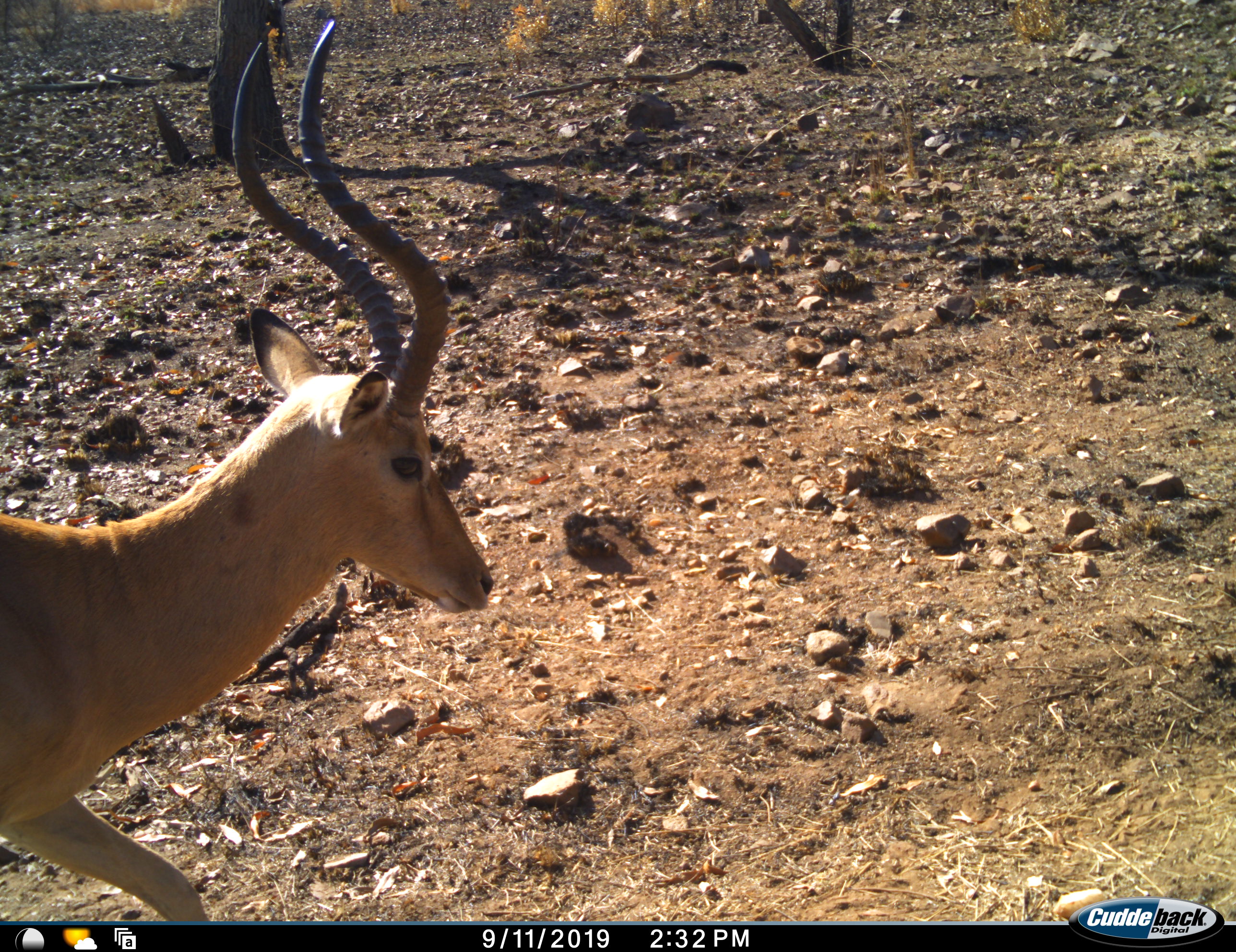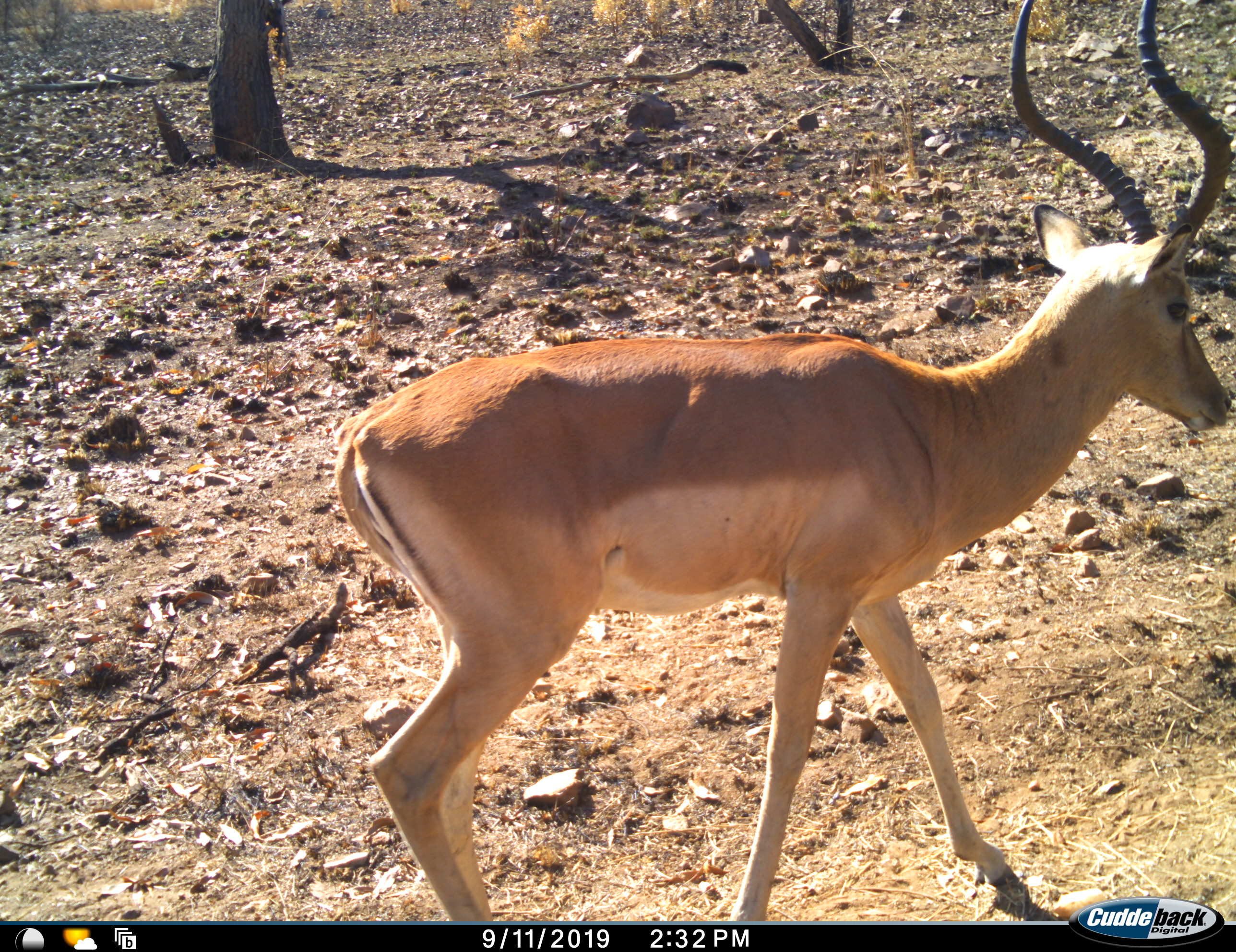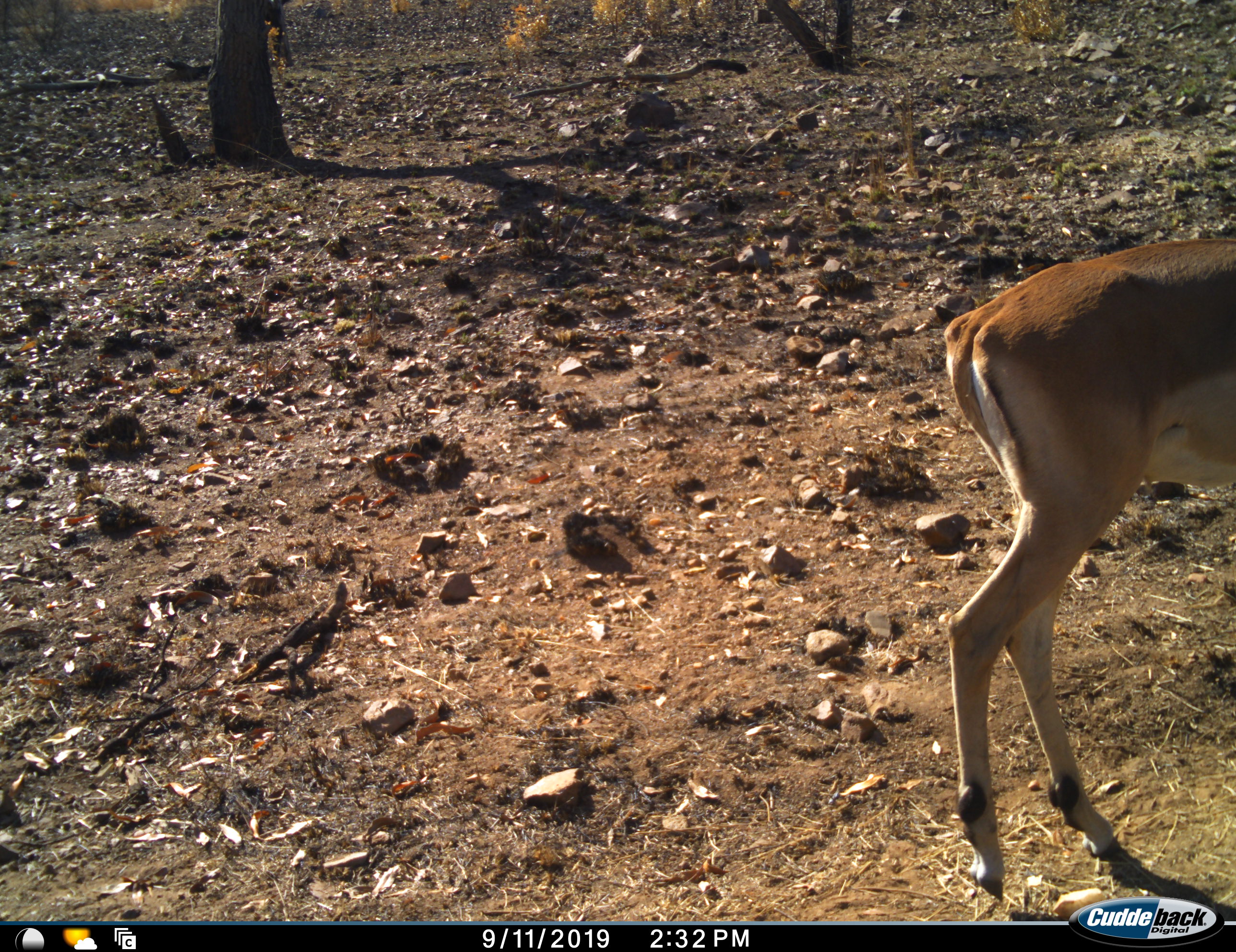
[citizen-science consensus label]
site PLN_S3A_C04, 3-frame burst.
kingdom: Animalia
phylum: Chordata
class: Mammalia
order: Artiodactyla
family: Bovidae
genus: Aepyceros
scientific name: Aepyceros melampus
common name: impala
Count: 1.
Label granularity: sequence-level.